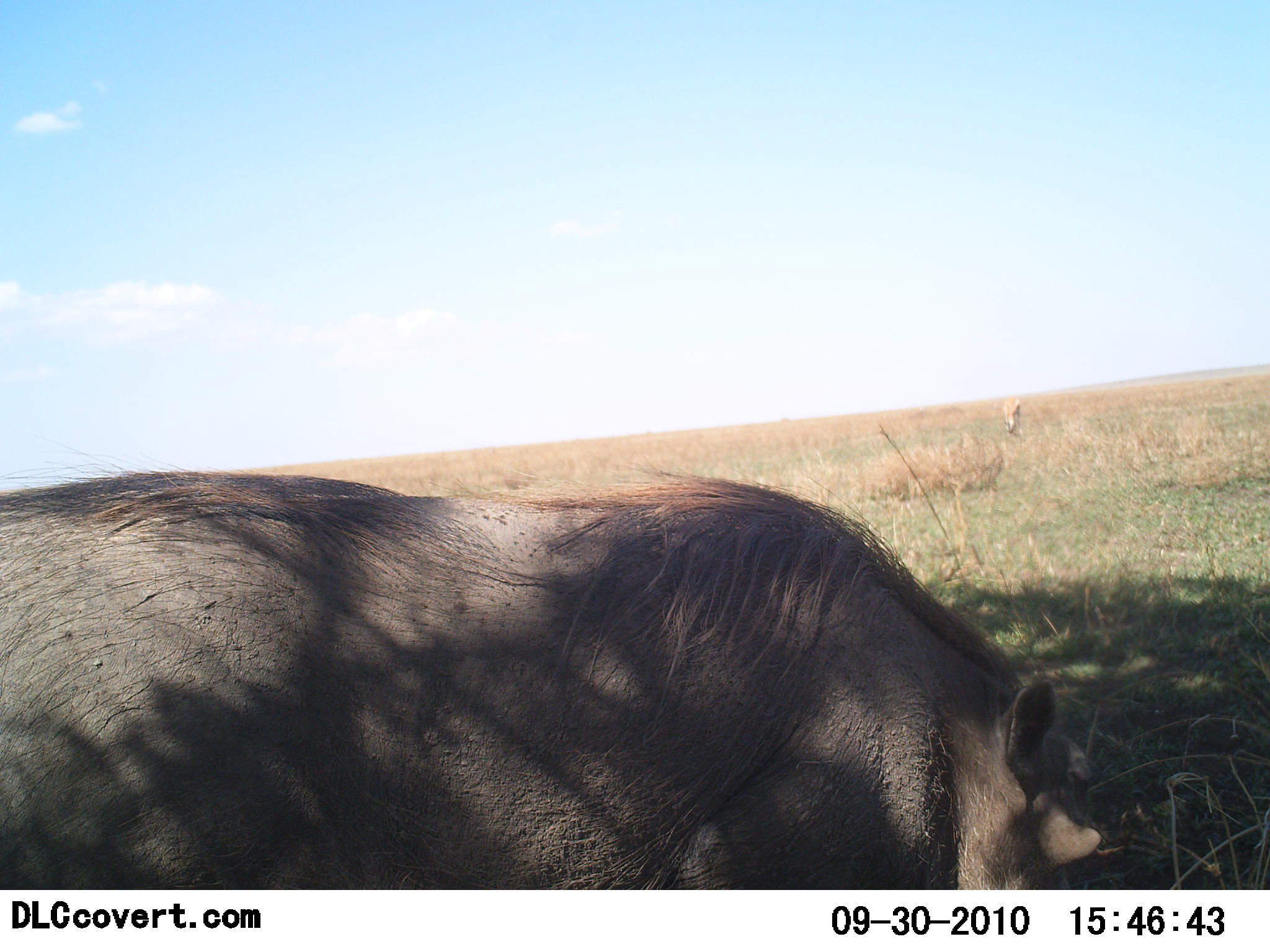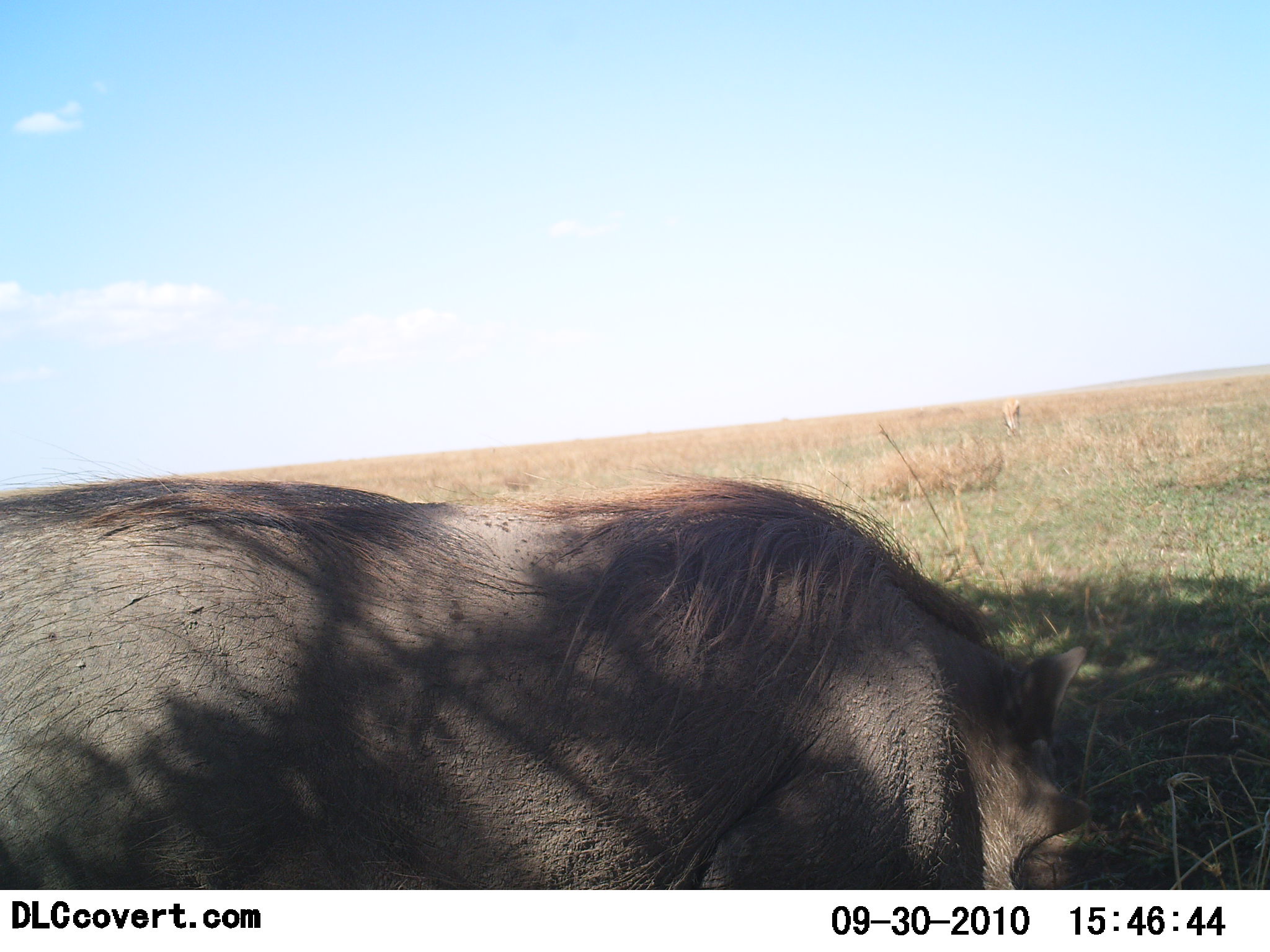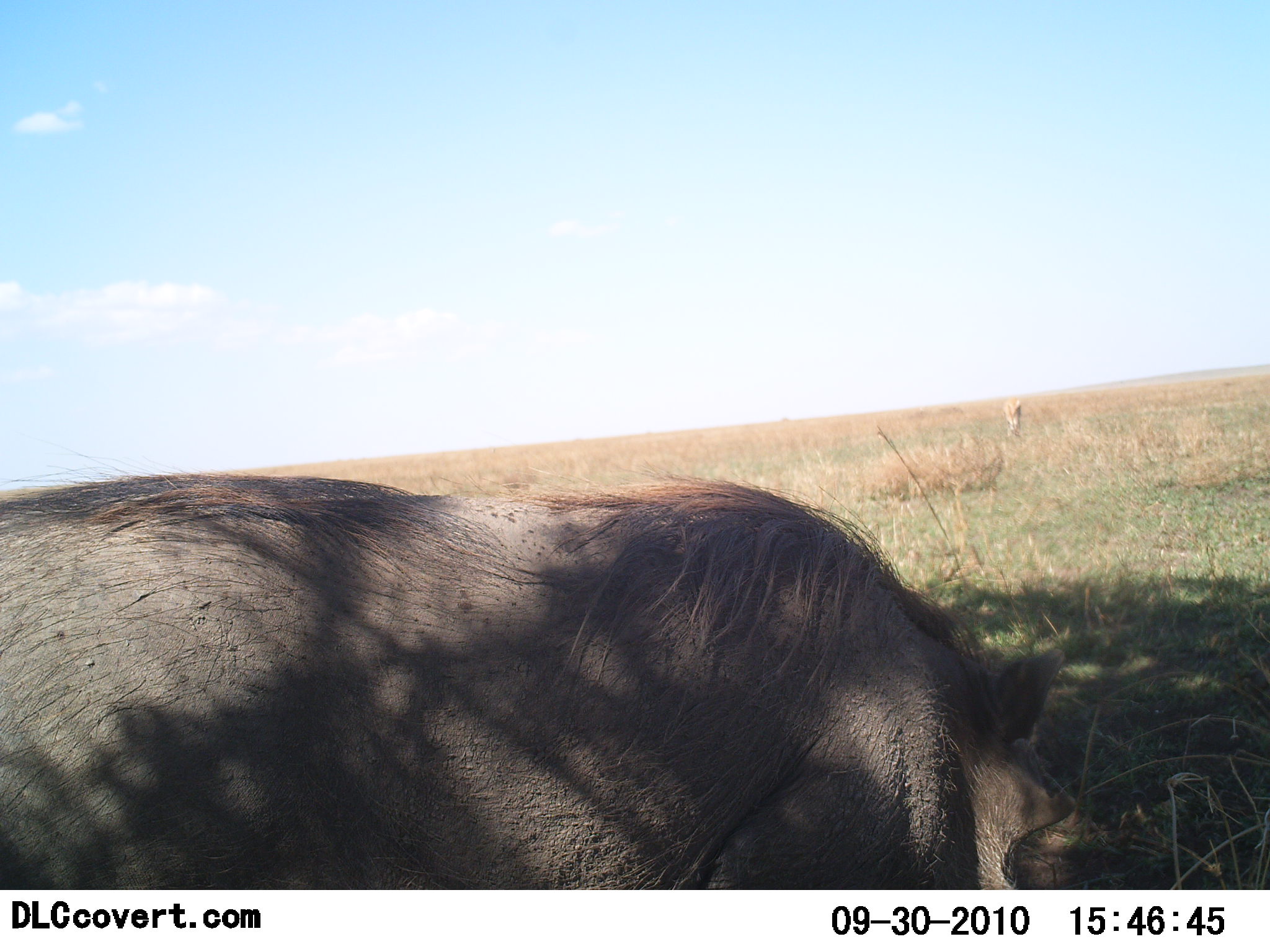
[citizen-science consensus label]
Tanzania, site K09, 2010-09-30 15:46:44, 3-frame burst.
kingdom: Animalia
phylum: Chordata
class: Mammalia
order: Artiodactyla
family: Suidae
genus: Phacochoerus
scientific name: Phacochoerus africanus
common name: warthog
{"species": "warthog (Phacochoerus africanus)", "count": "1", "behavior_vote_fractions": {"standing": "27%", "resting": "0%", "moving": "7%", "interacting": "0%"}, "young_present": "0%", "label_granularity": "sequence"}